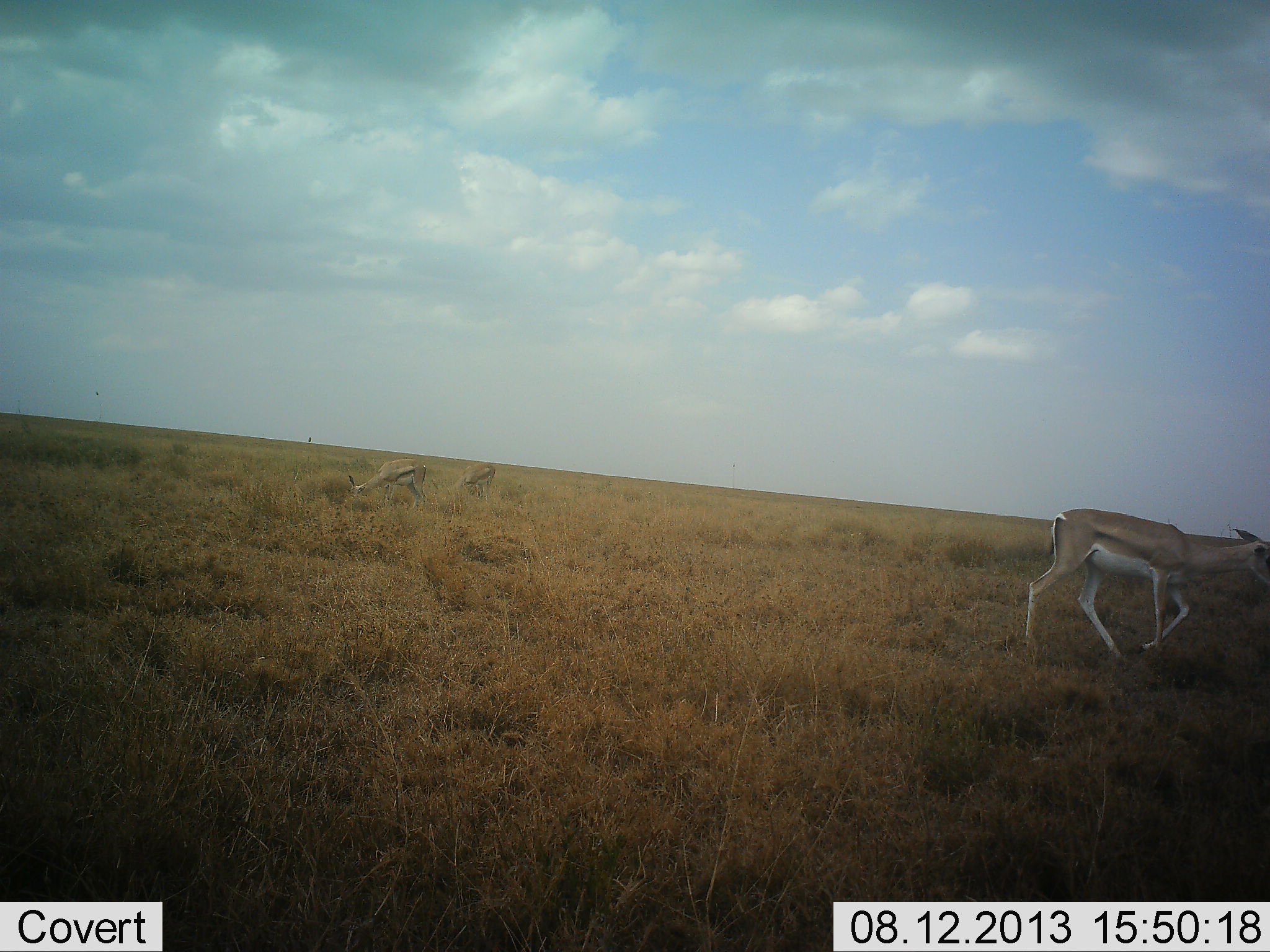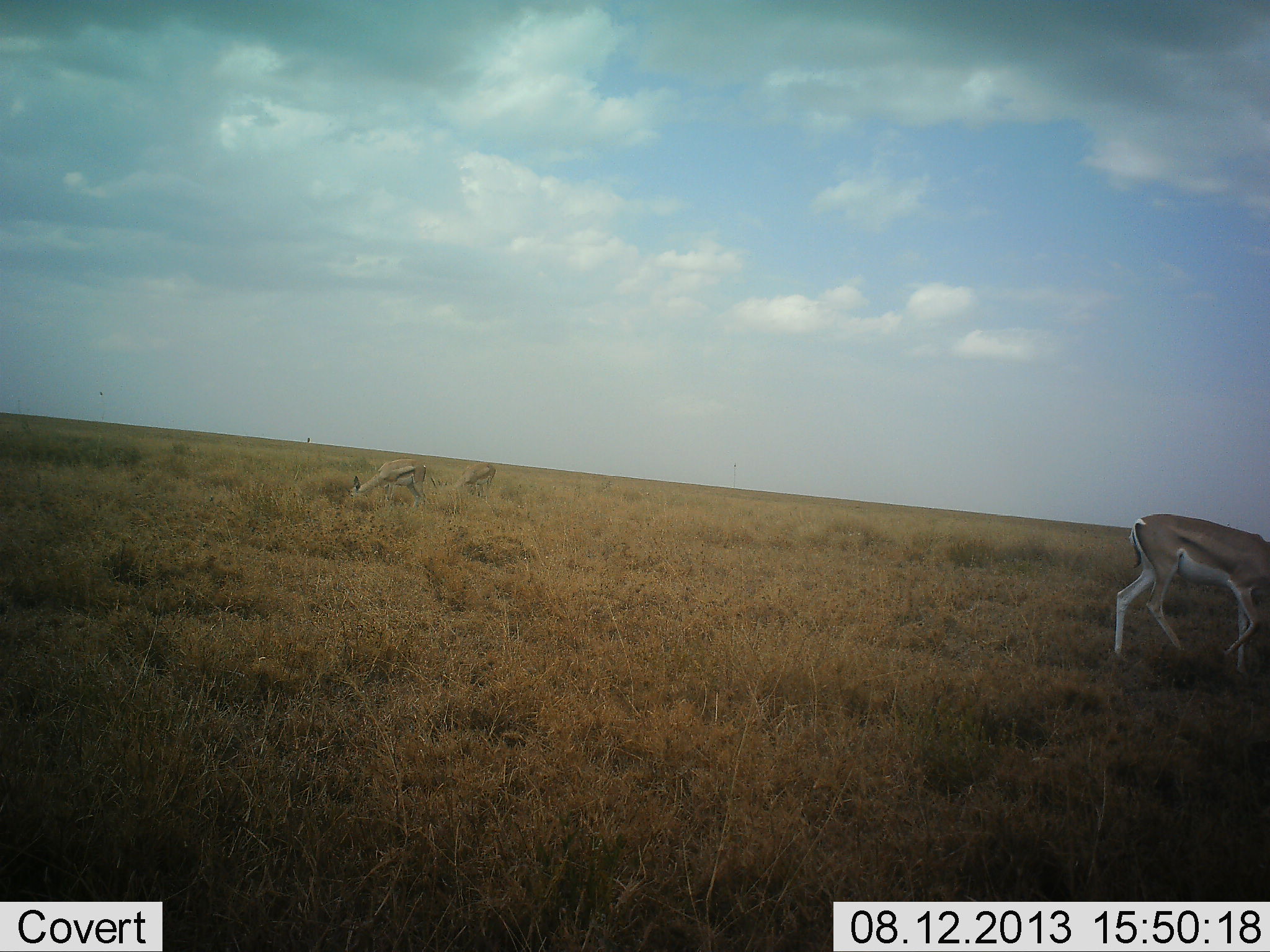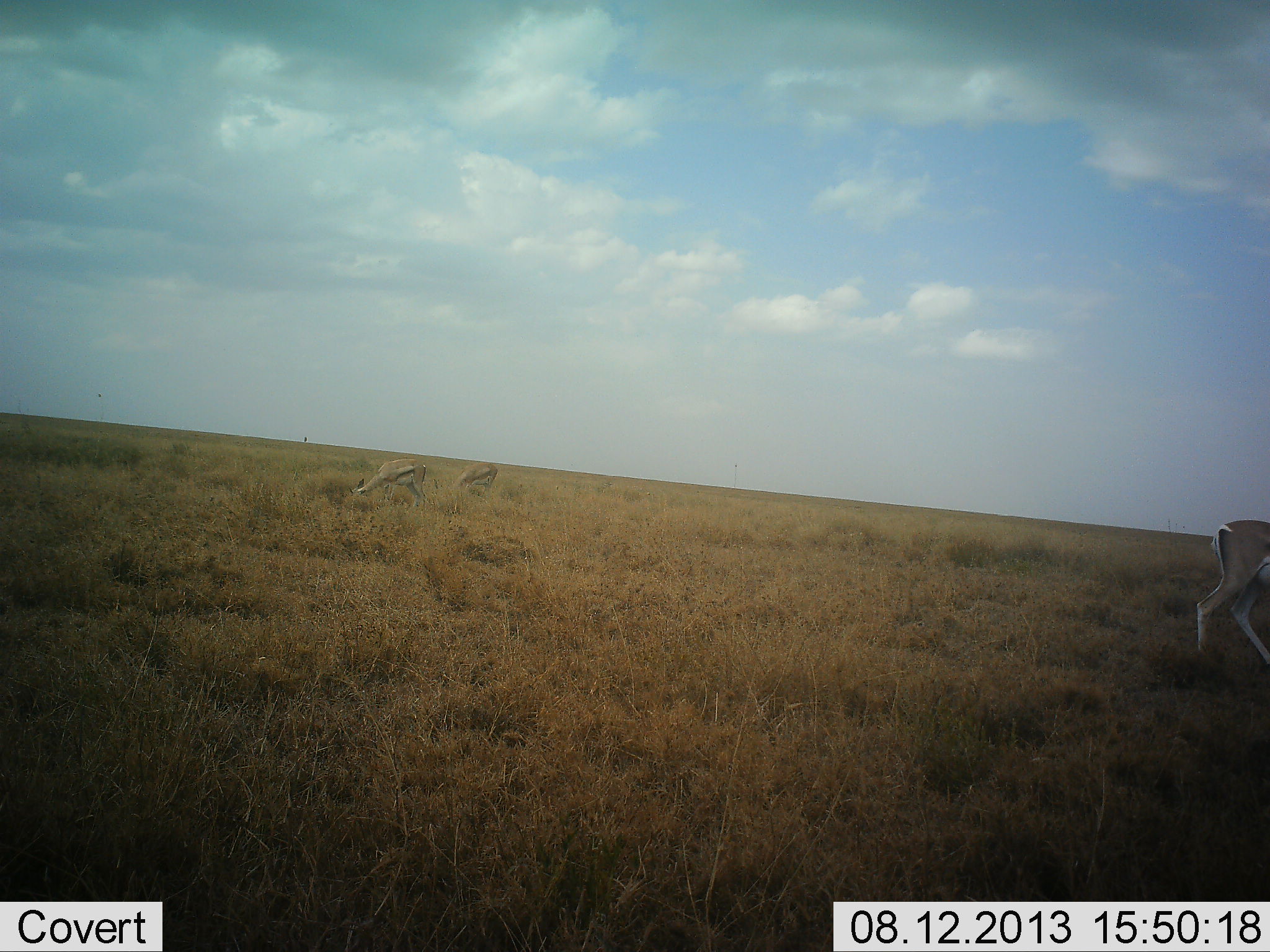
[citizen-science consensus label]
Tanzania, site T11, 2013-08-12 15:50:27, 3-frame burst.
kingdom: Animalia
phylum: Chordata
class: Mammalia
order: Artiodactyla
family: Bovidae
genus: Nanger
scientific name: Nanger granti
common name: grant's gazelle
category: gazellegrants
Gazellegrants (grant's gazelle) (Nanger granti), count 3. Behavior (volunteer vote fractions): standing 12%, resting 0%, moving 94%, interacting 0%. Young present (vote fraction): 6%. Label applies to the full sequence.